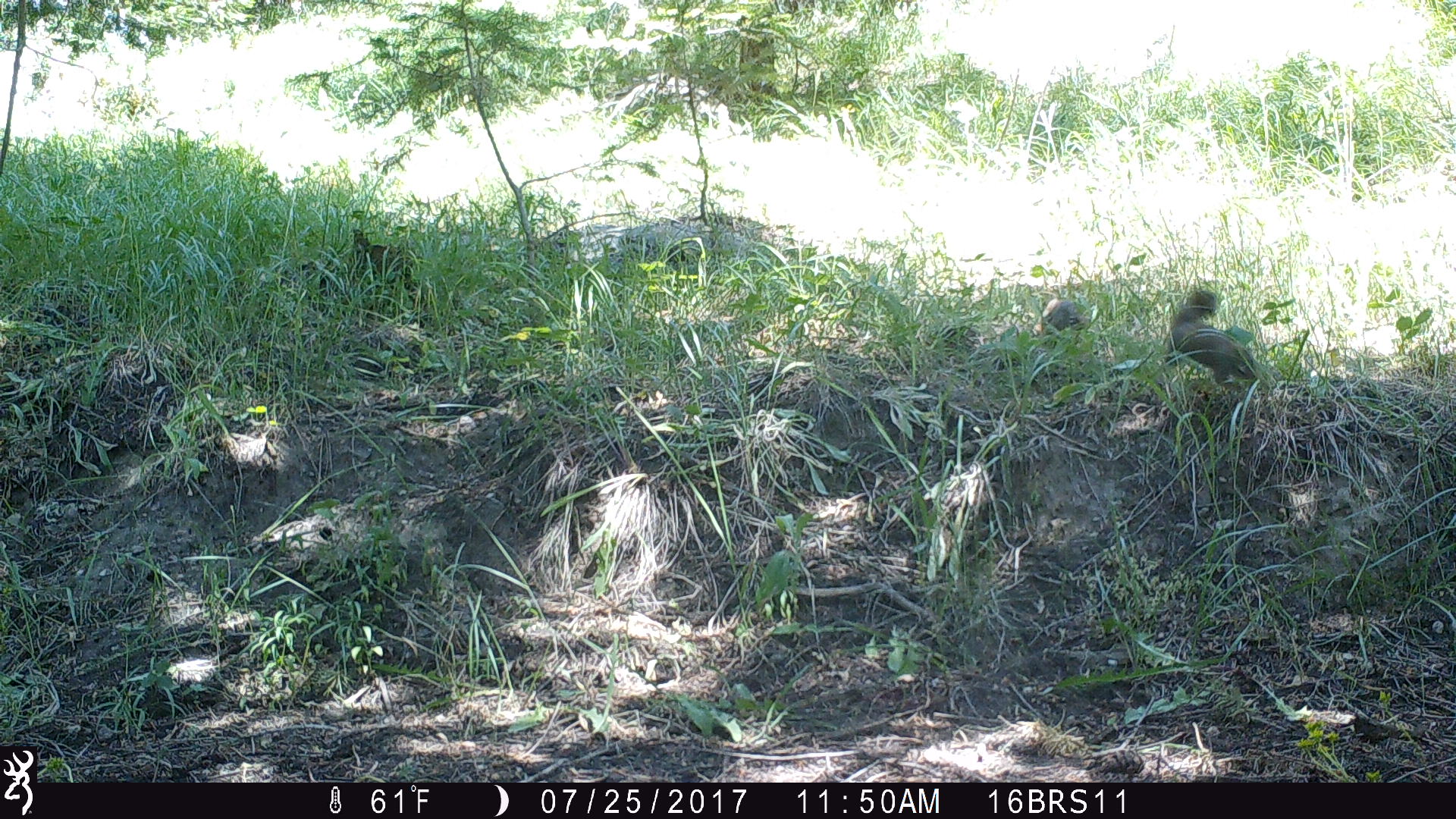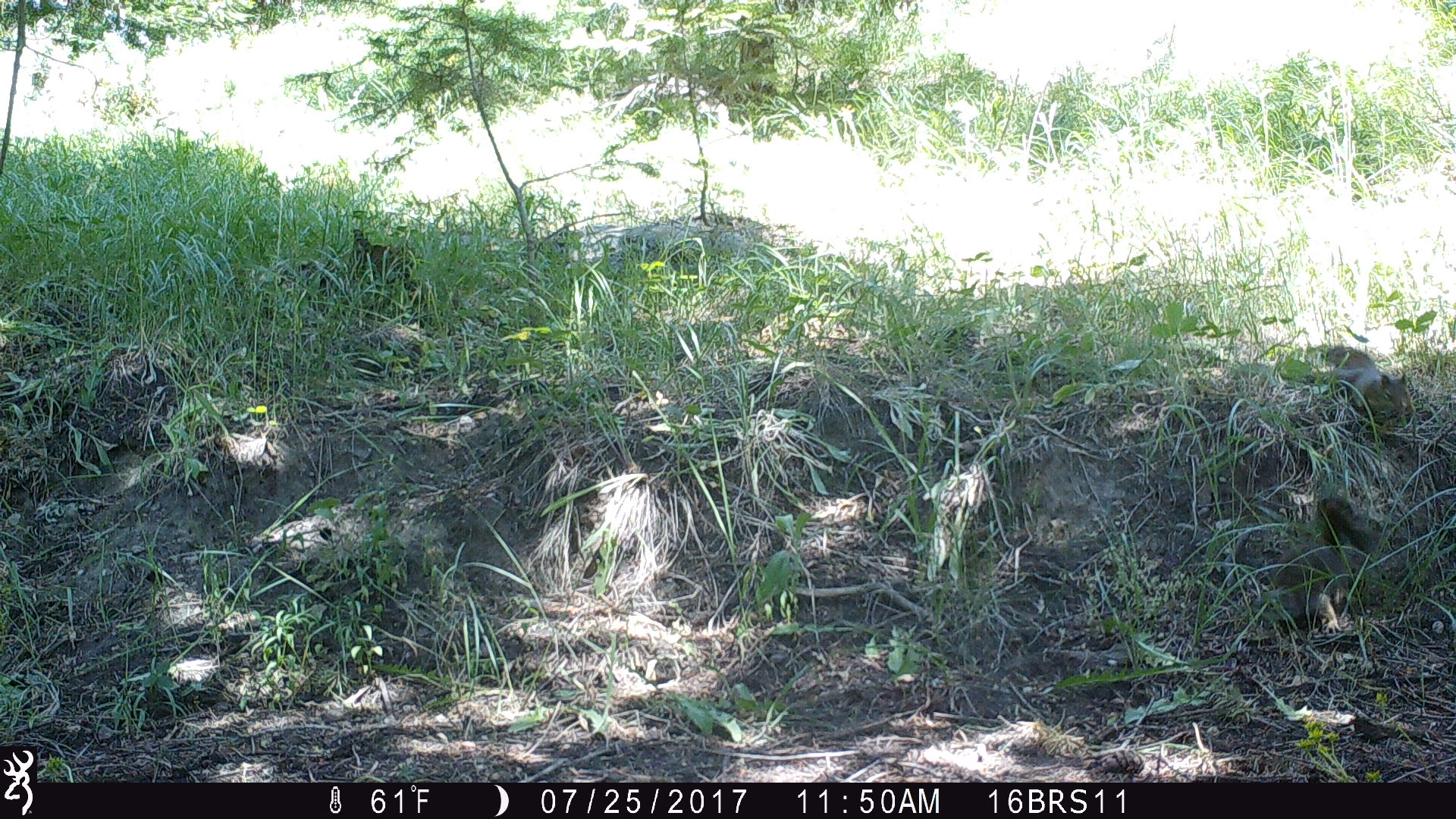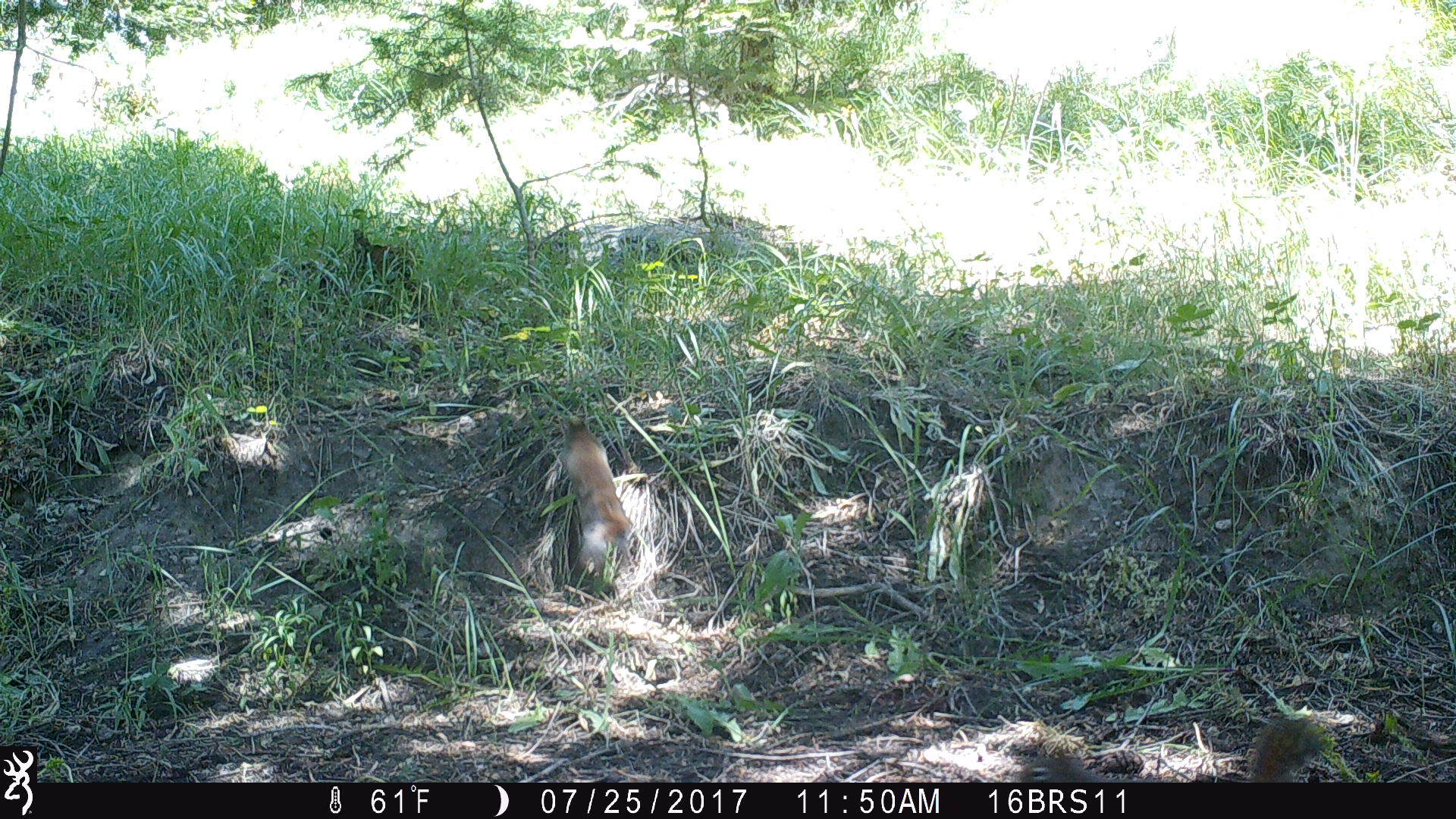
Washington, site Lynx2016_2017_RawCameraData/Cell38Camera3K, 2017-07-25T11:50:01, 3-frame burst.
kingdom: Animalia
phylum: Chordata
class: Mammalia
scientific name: Mammalia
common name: small mammal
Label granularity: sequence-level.